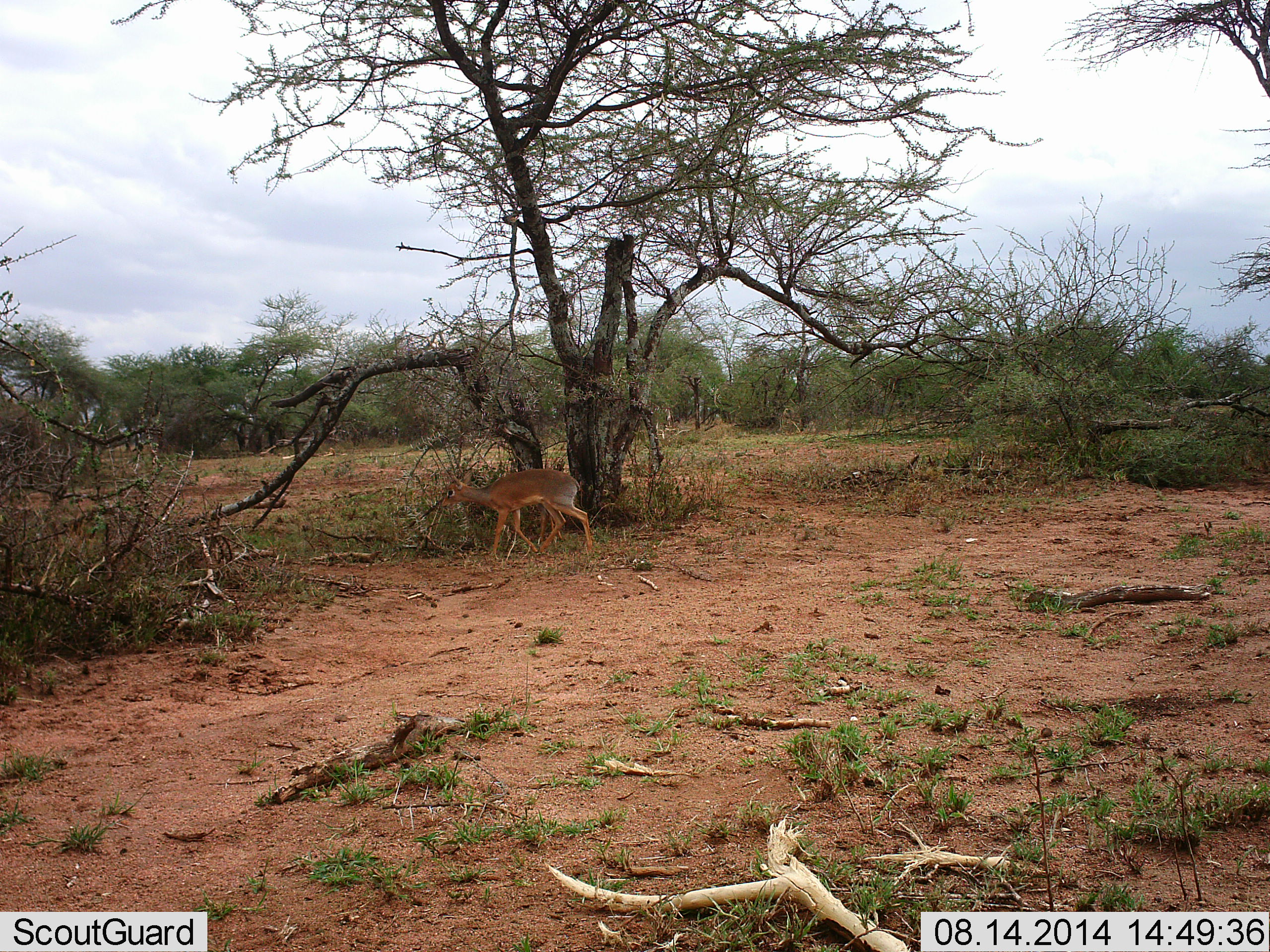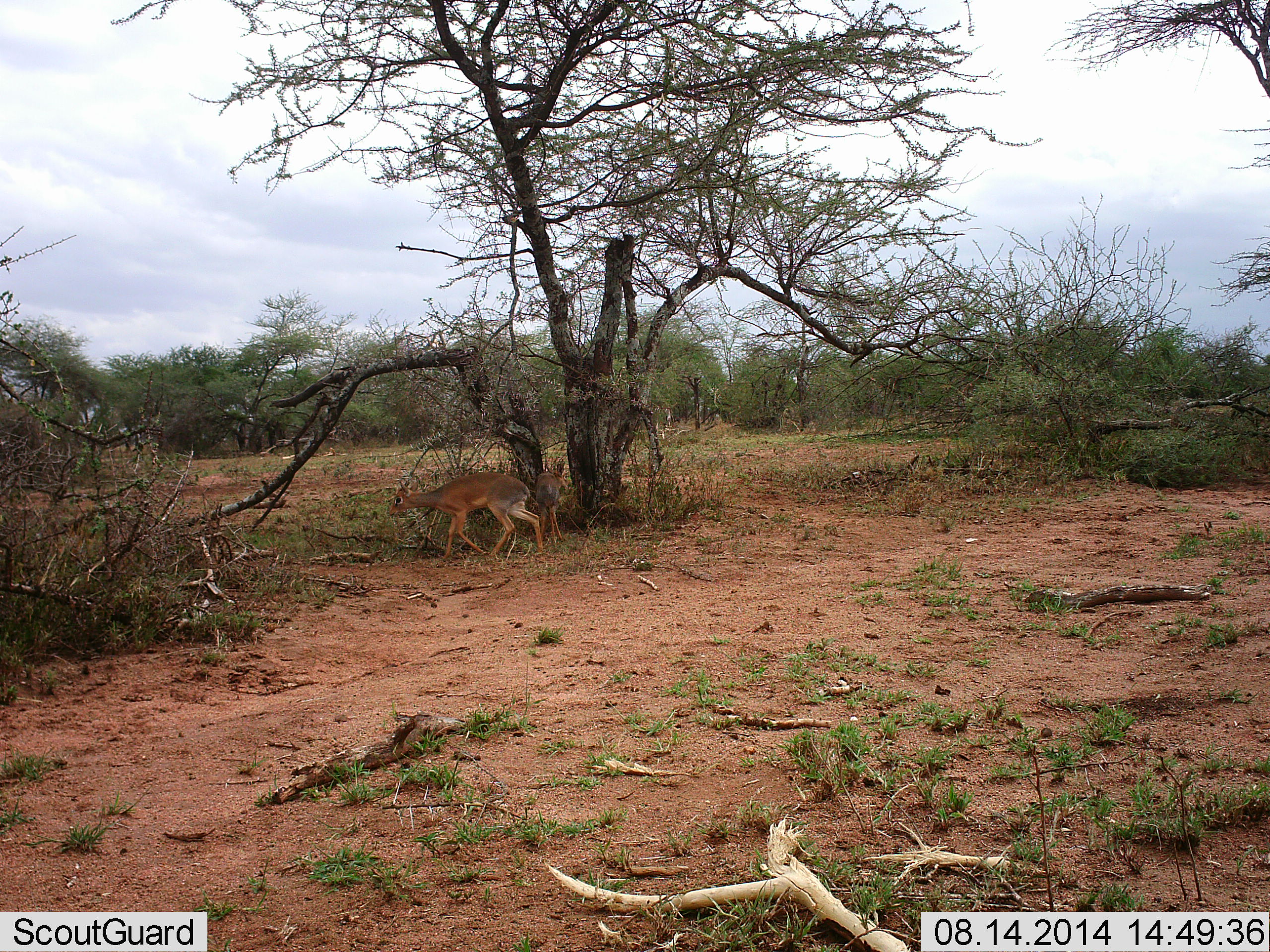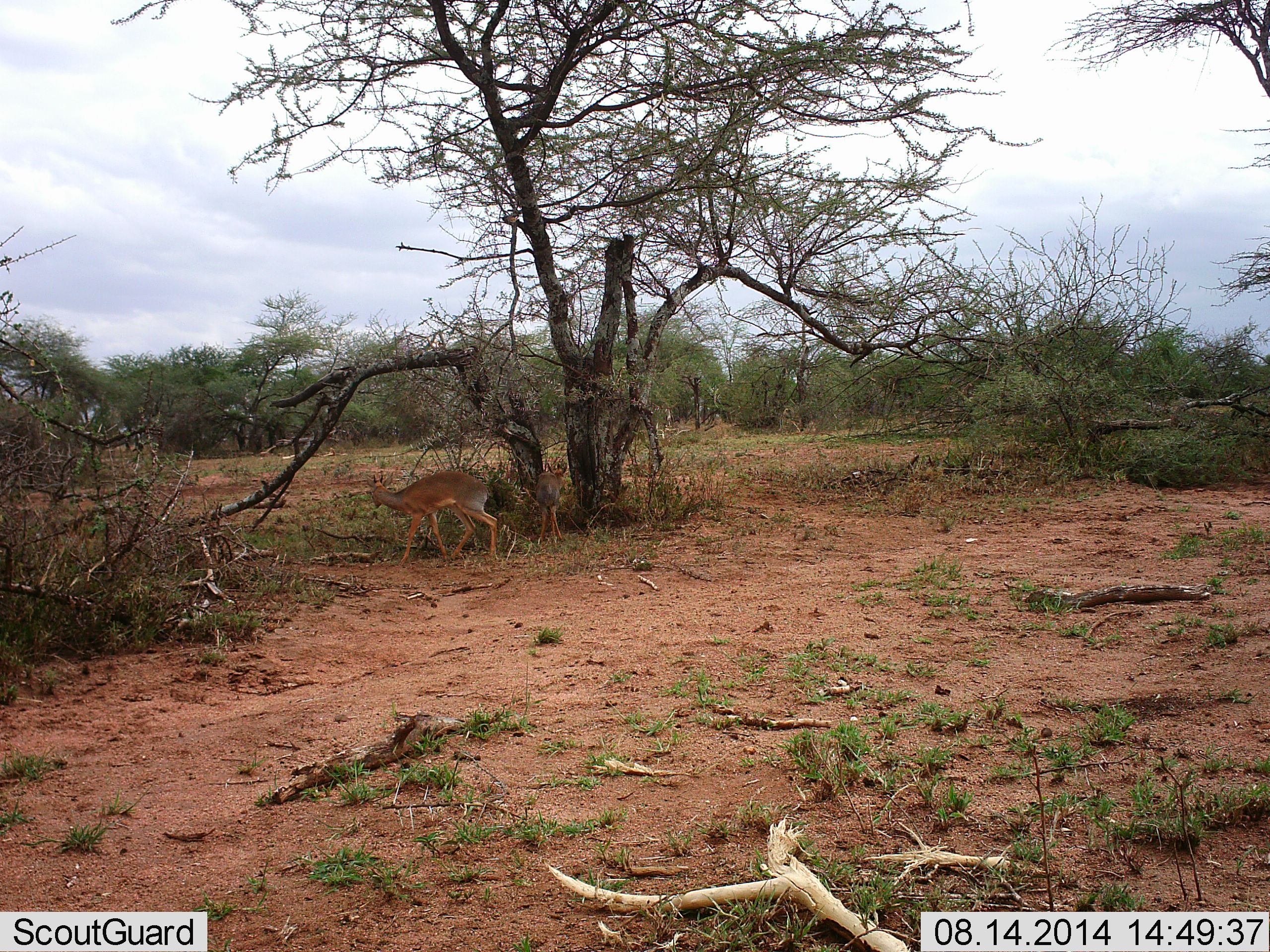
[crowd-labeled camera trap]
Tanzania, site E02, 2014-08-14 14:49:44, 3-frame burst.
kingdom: Animalia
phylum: Chordata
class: Mammalia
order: Artiodactyla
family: Bovidae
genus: Madoqua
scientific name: Madoqua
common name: dikdik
Dikdik (Madoqua), count 2. Behavior (volunteer vote fractions): standing 60%, resting 10%, moving 70%, interacting 0%. Young present (vote fraction): 10%. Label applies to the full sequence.